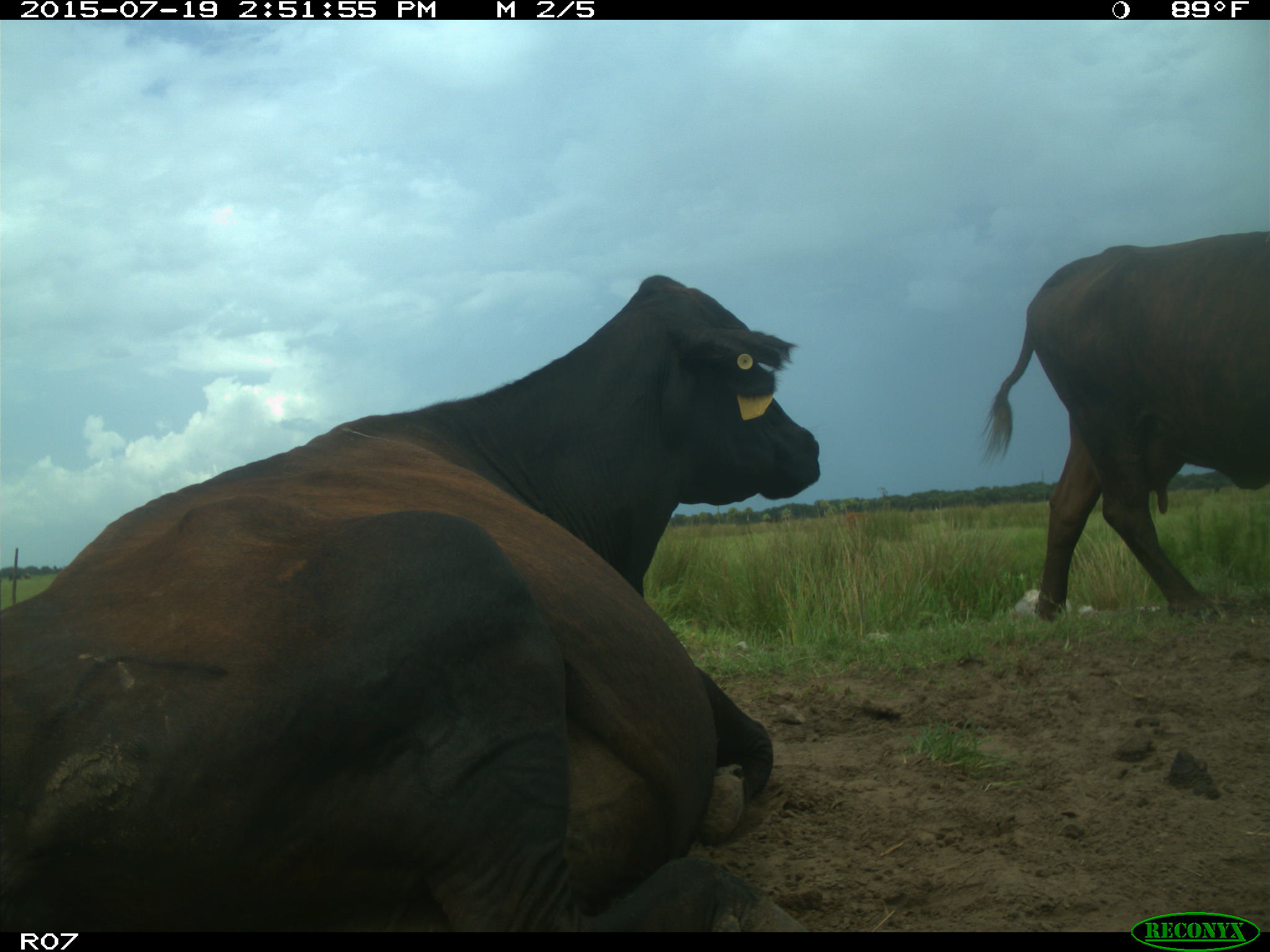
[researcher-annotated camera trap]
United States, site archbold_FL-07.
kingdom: Animalia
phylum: Chordata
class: Mammalia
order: Artiodactyla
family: Bovidae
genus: Bos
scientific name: Bos taurus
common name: domestic cow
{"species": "Bos taurus (domestic cow)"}